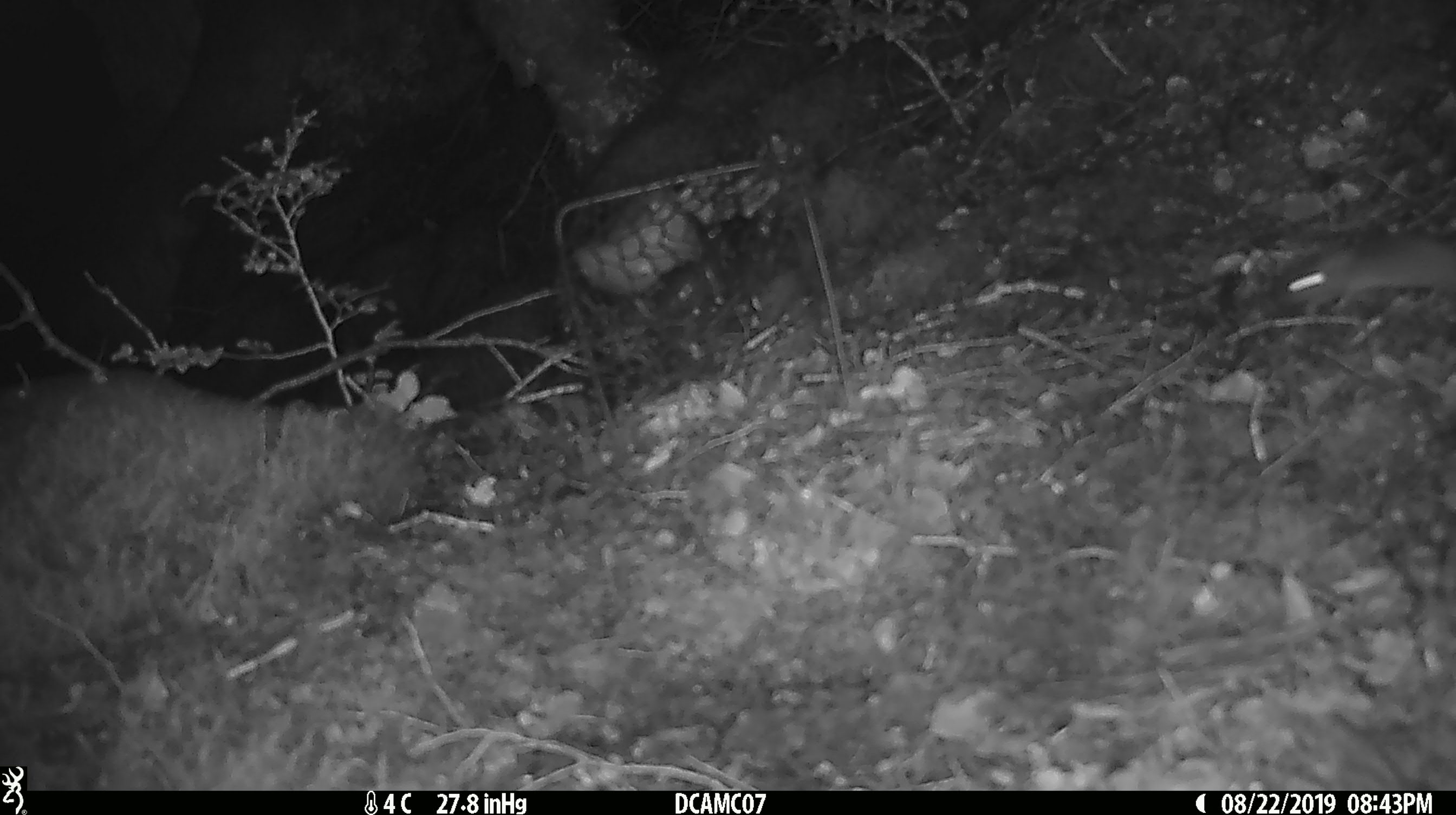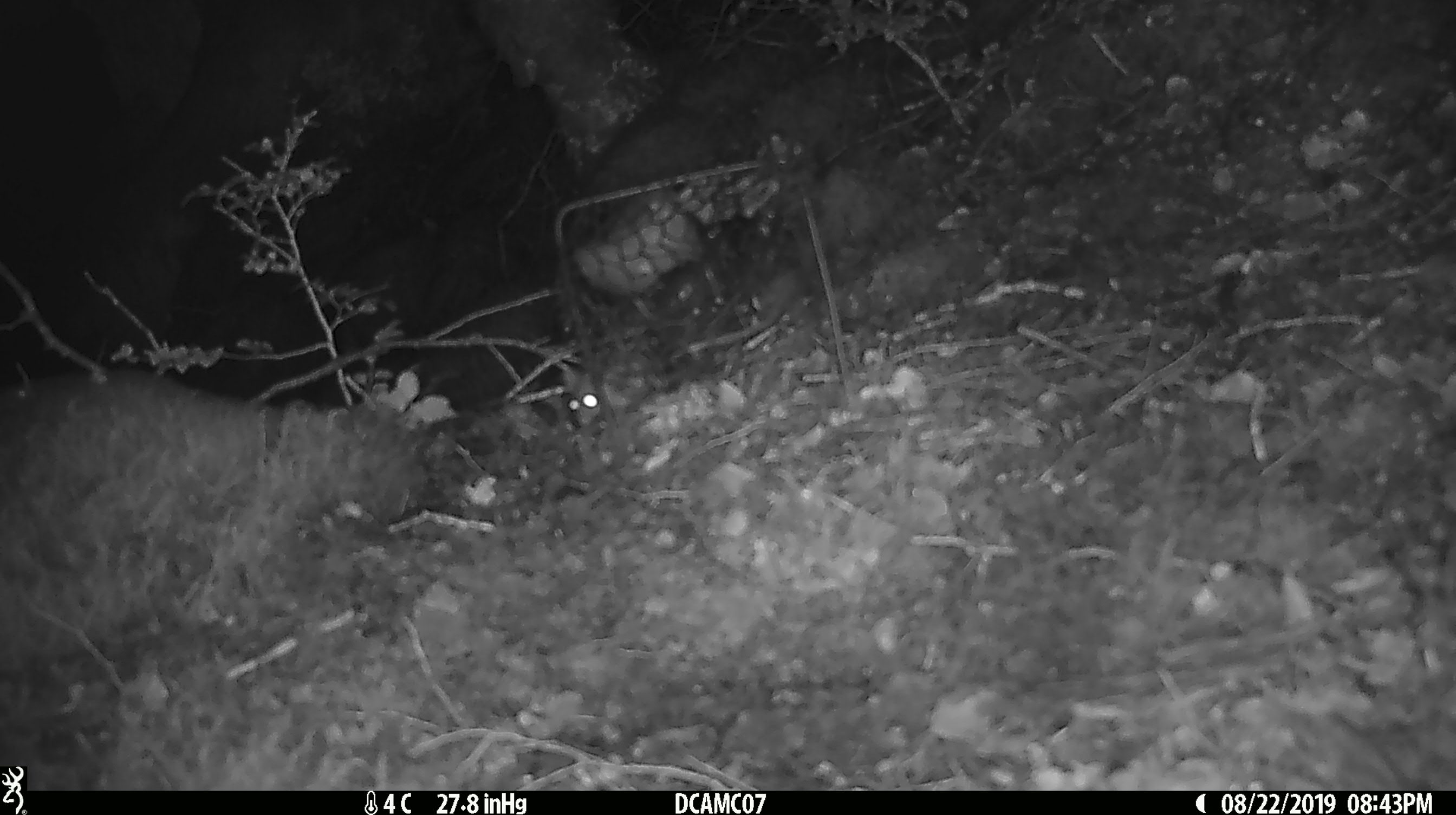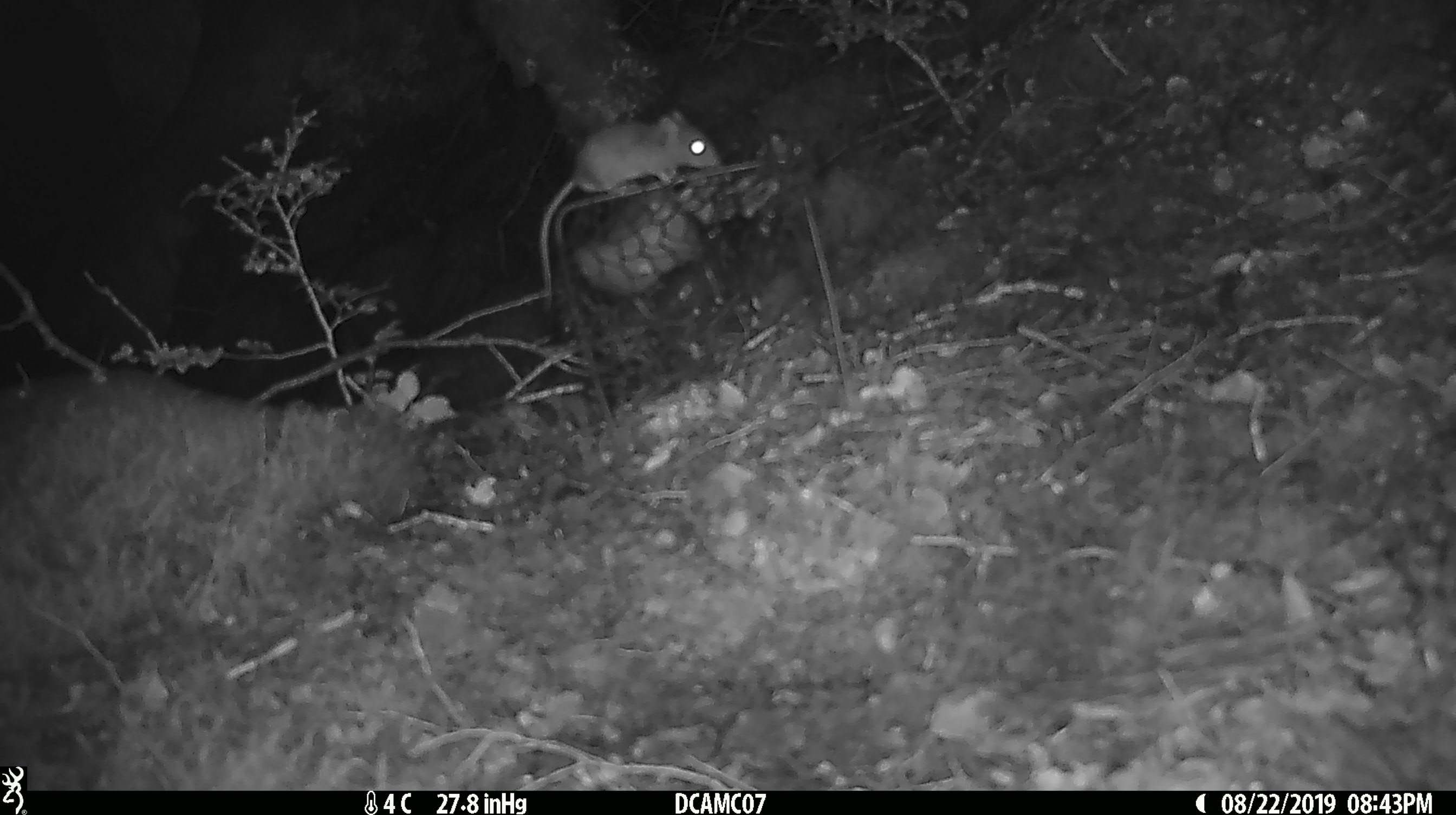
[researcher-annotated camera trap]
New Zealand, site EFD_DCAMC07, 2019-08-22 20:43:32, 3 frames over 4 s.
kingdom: Animalia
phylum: Chordata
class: Mammalia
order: Rodentia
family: Muridae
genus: Mus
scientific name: Mus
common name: mouse